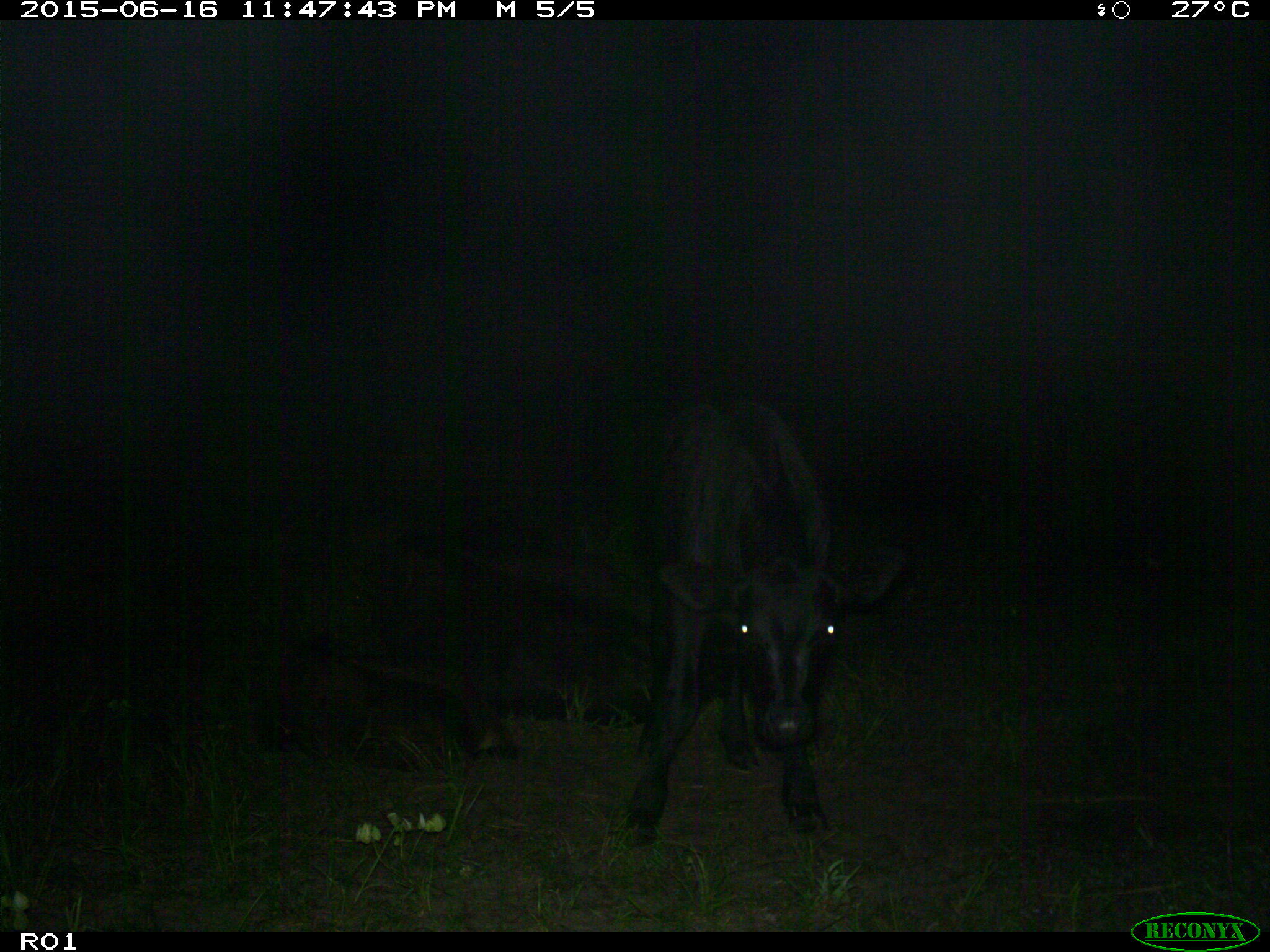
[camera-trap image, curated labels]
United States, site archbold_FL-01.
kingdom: Animalia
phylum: Chordata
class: Mammalia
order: Artiodactyla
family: Bovidae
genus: Bos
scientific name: Bos taurus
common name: domestic cow